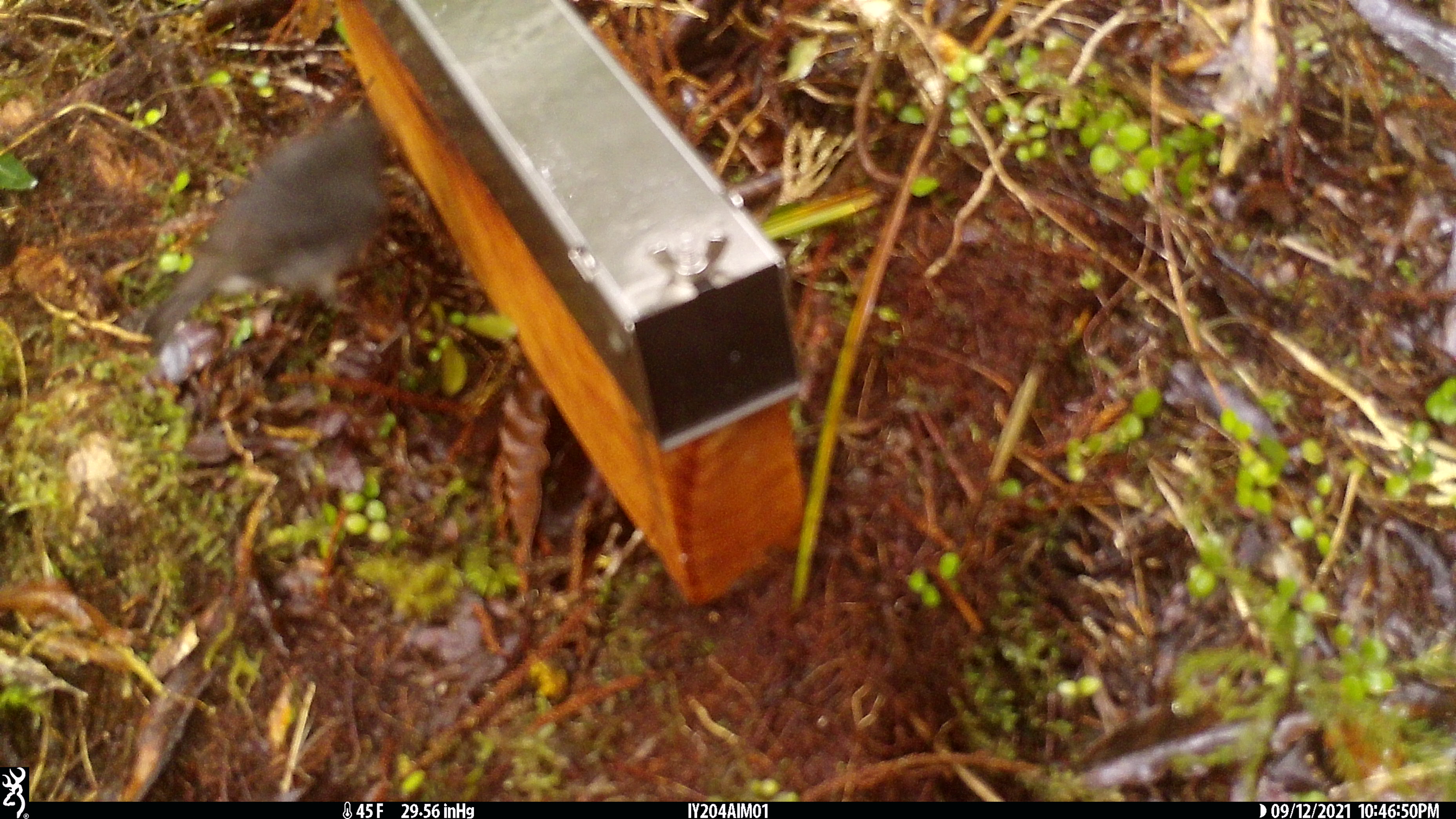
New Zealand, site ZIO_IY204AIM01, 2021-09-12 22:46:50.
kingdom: Animalia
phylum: Chordata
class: Aves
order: Passeriformes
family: Petroicidae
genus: Petroica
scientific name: Petroica australis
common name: new zealand robin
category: robin